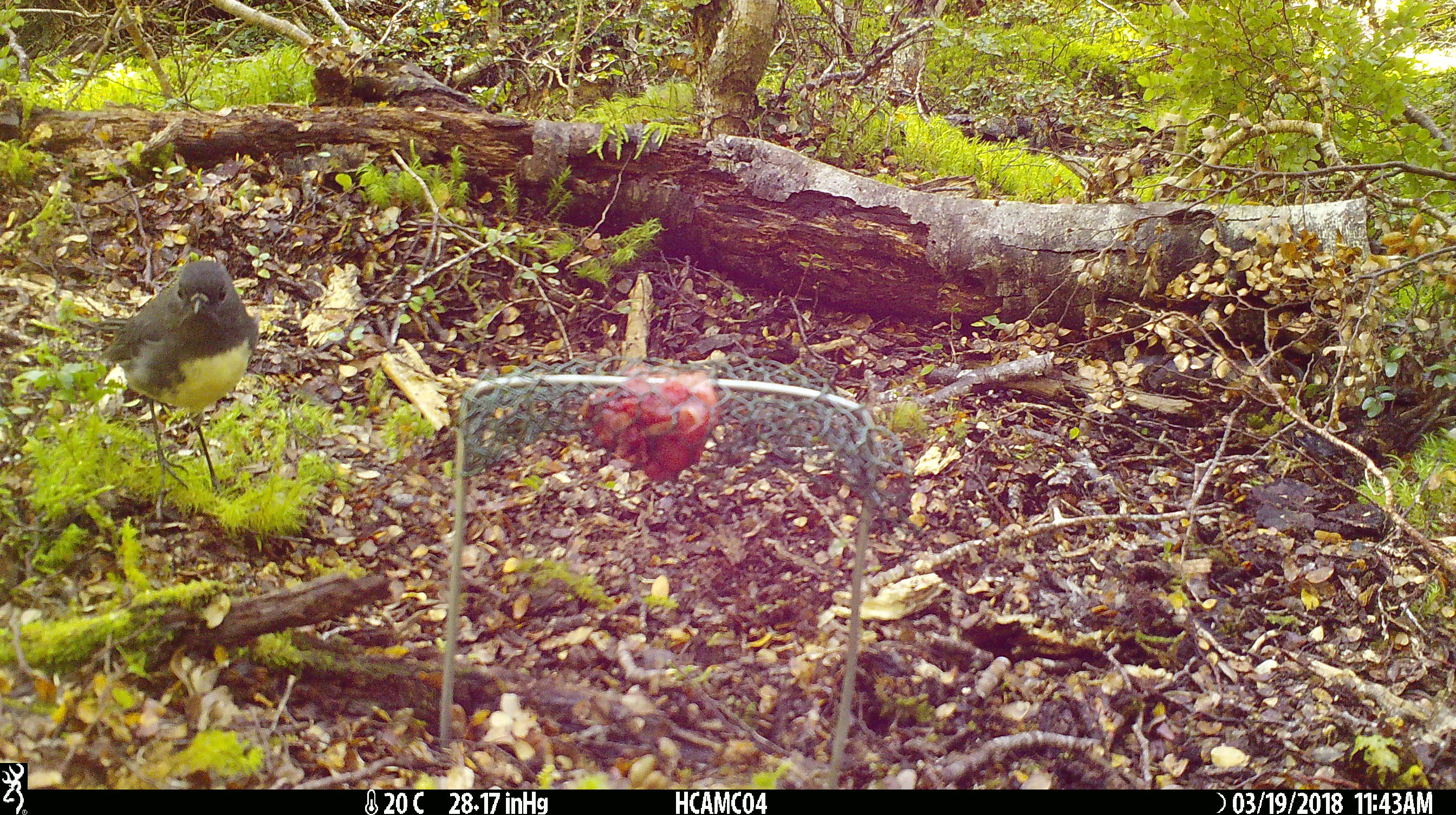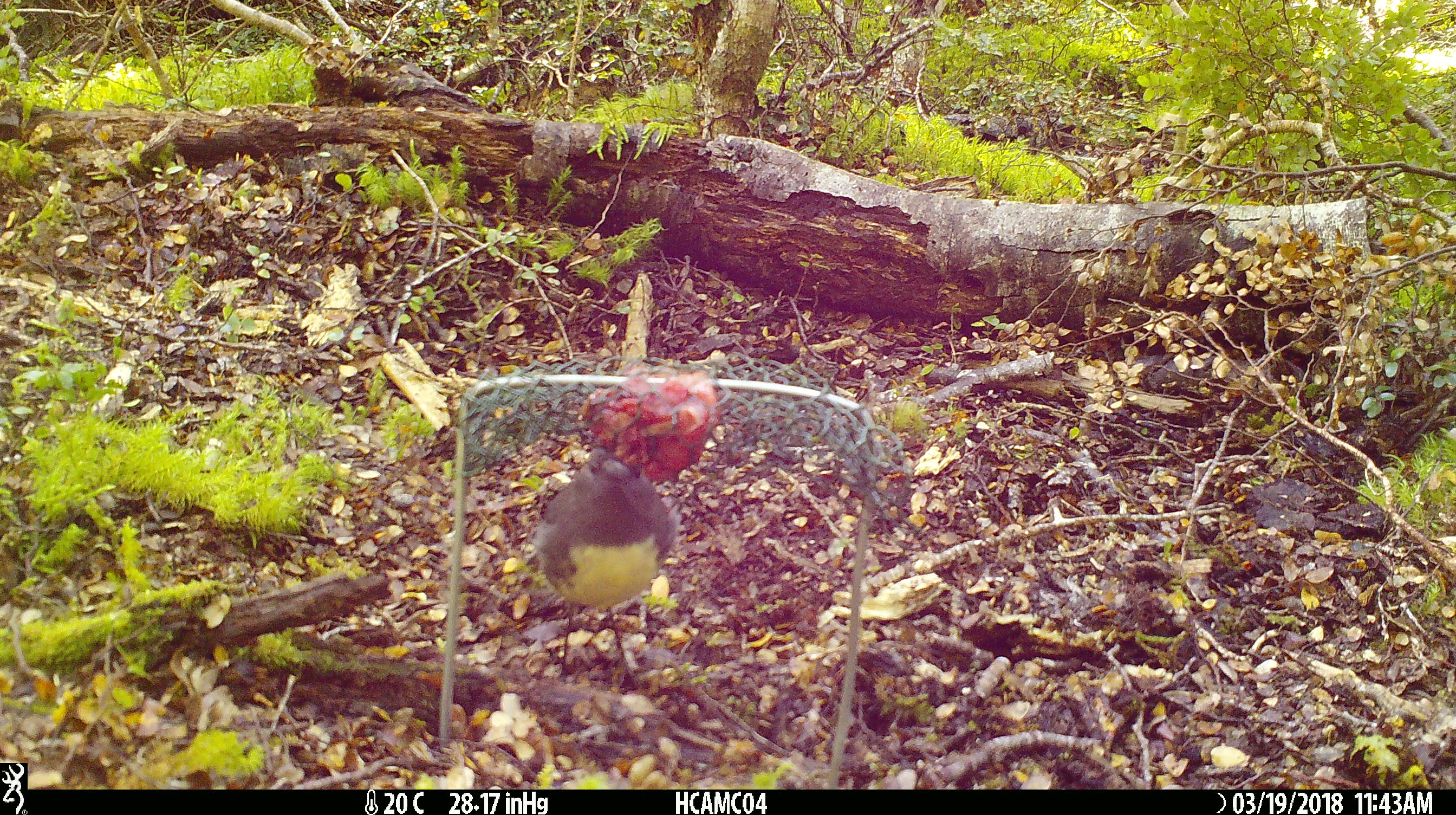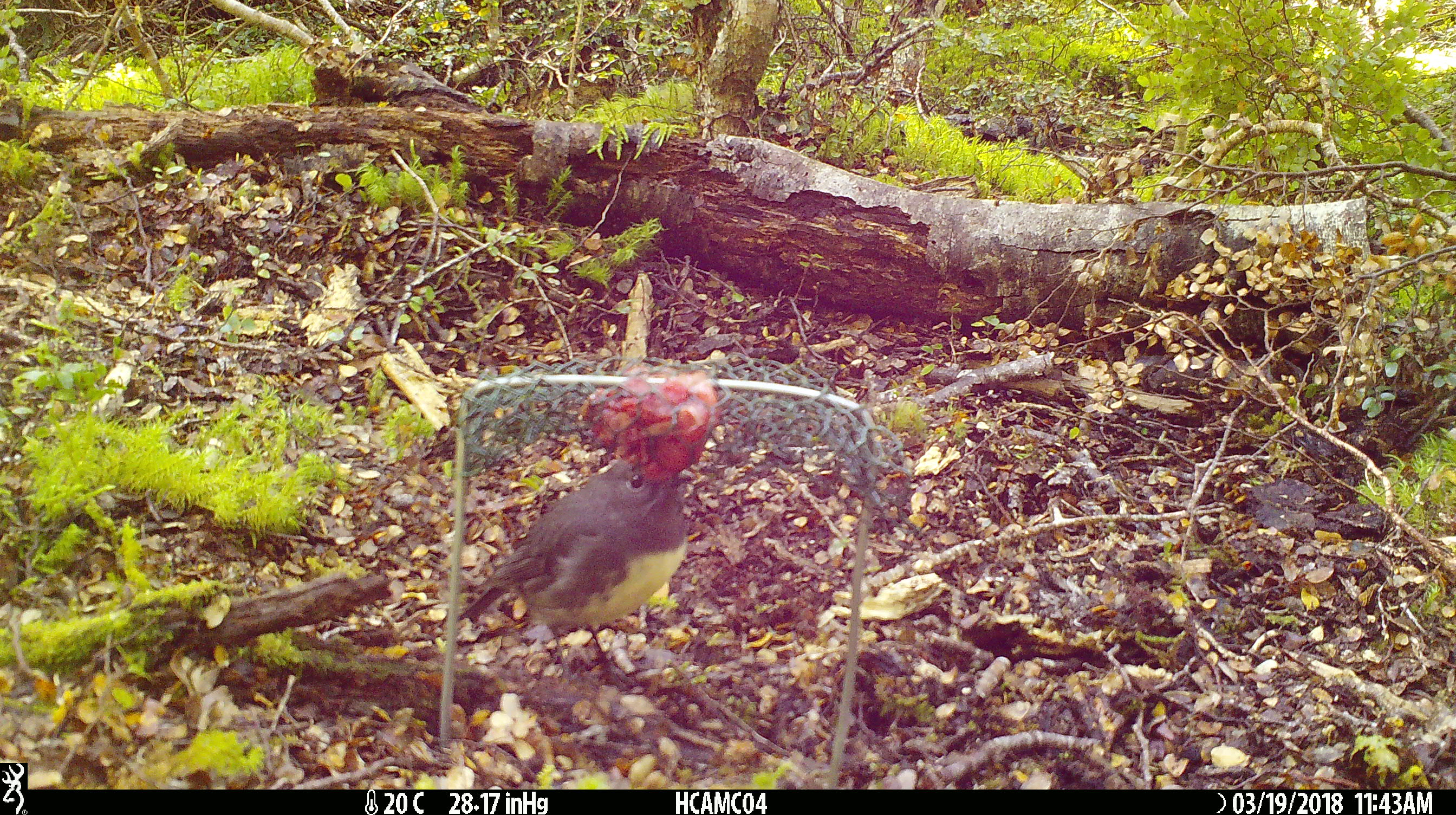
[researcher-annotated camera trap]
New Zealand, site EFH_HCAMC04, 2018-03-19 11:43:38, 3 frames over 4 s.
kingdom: Animalia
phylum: Chordata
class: Aves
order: Passeriformes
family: Petroicidae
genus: Petroica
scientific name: Petroica australis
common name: new zealand robin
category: robin